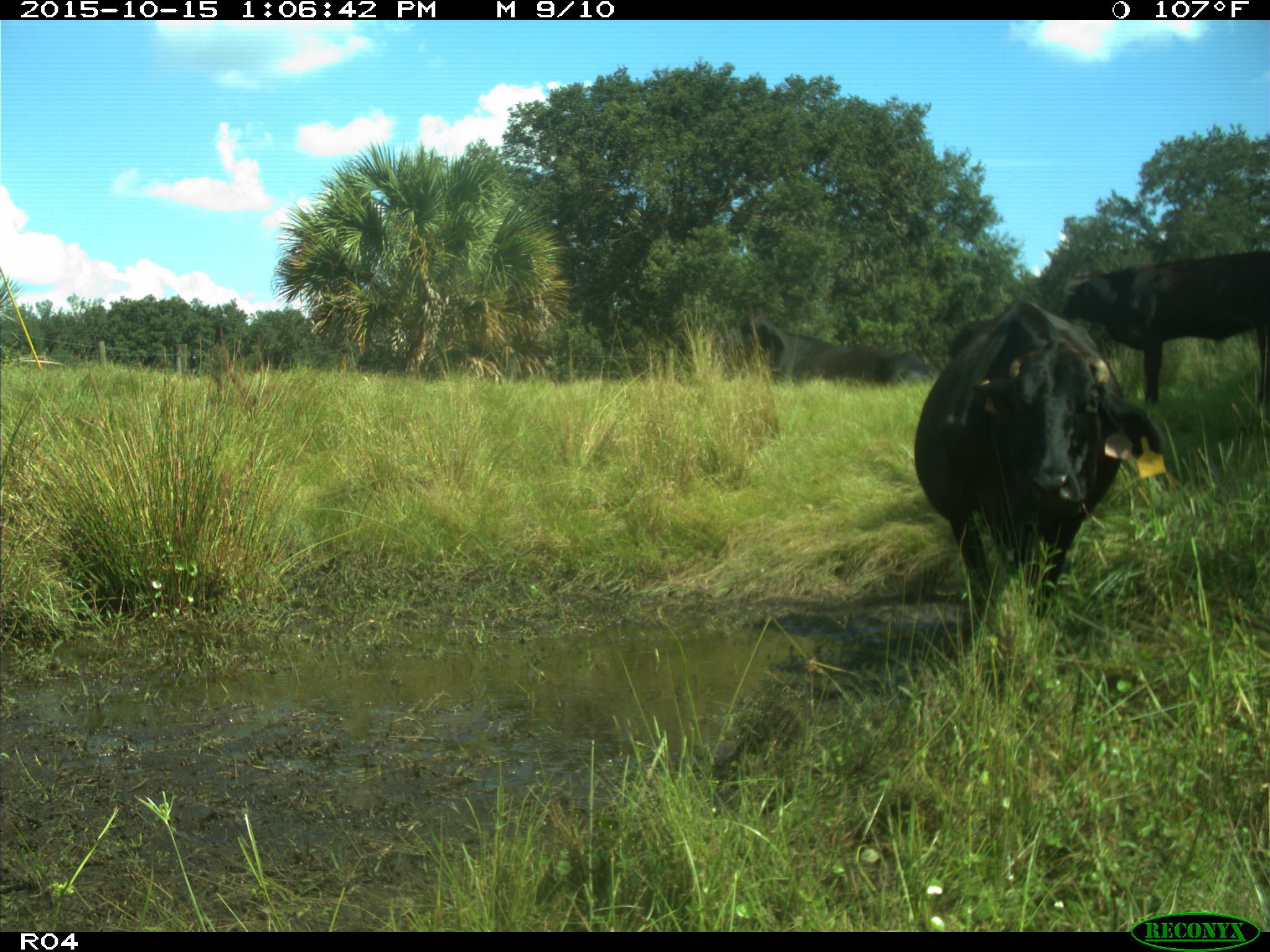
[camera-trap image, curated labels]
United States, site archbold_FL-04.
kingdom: Animalia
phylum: Chordata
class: Mammalia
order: Artiodactyla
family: Bovidae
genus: Bos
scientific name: Bos taurus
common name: domestic cow